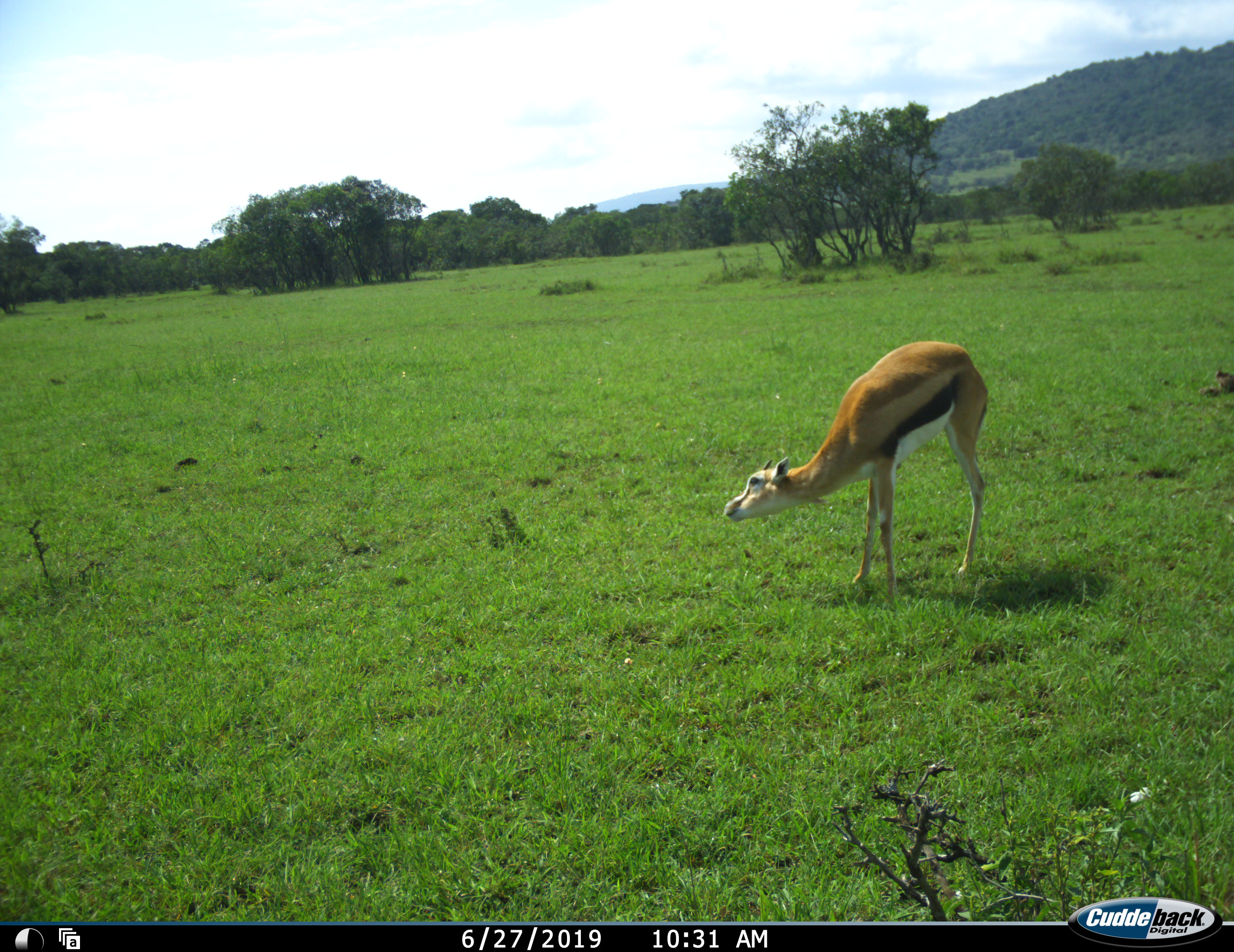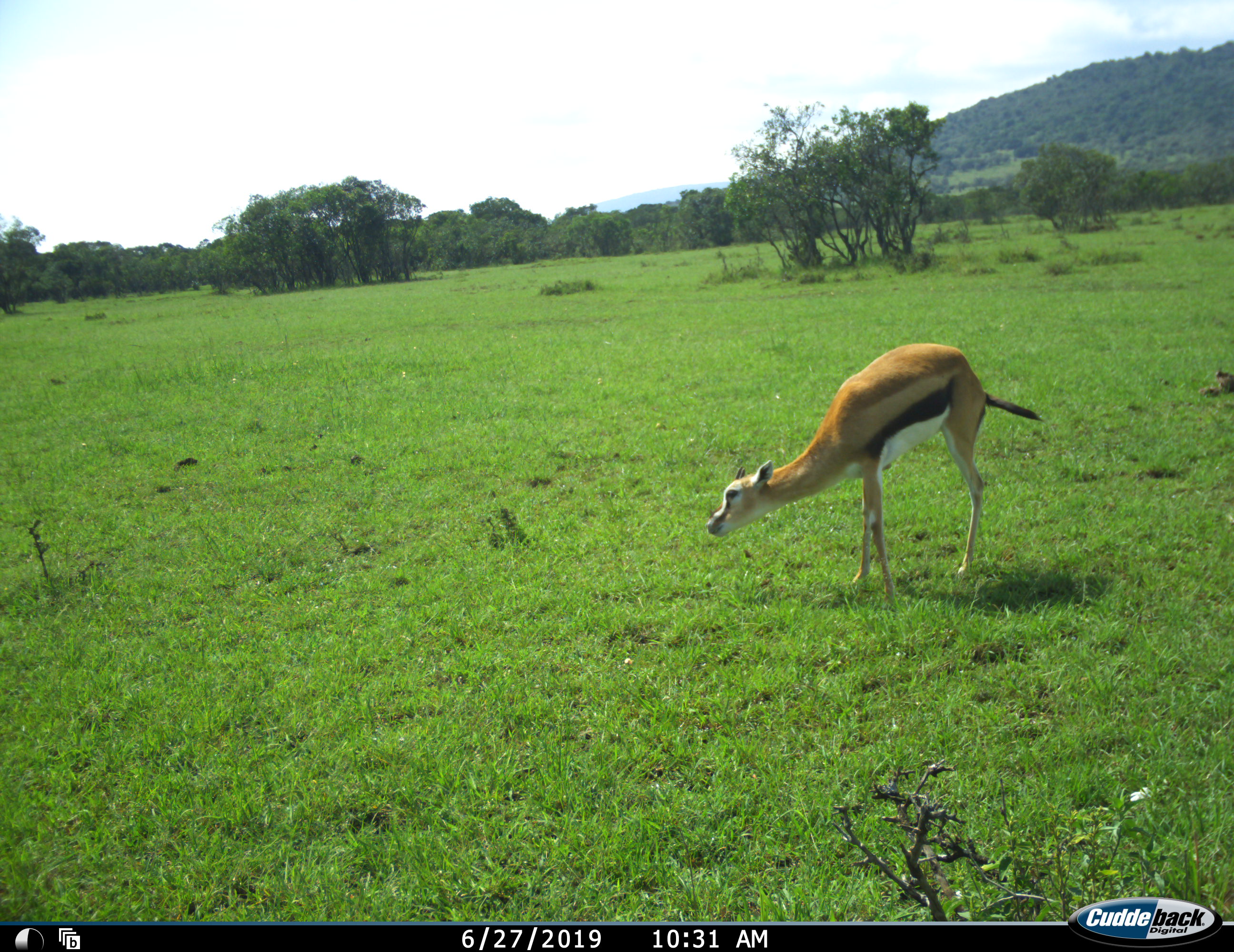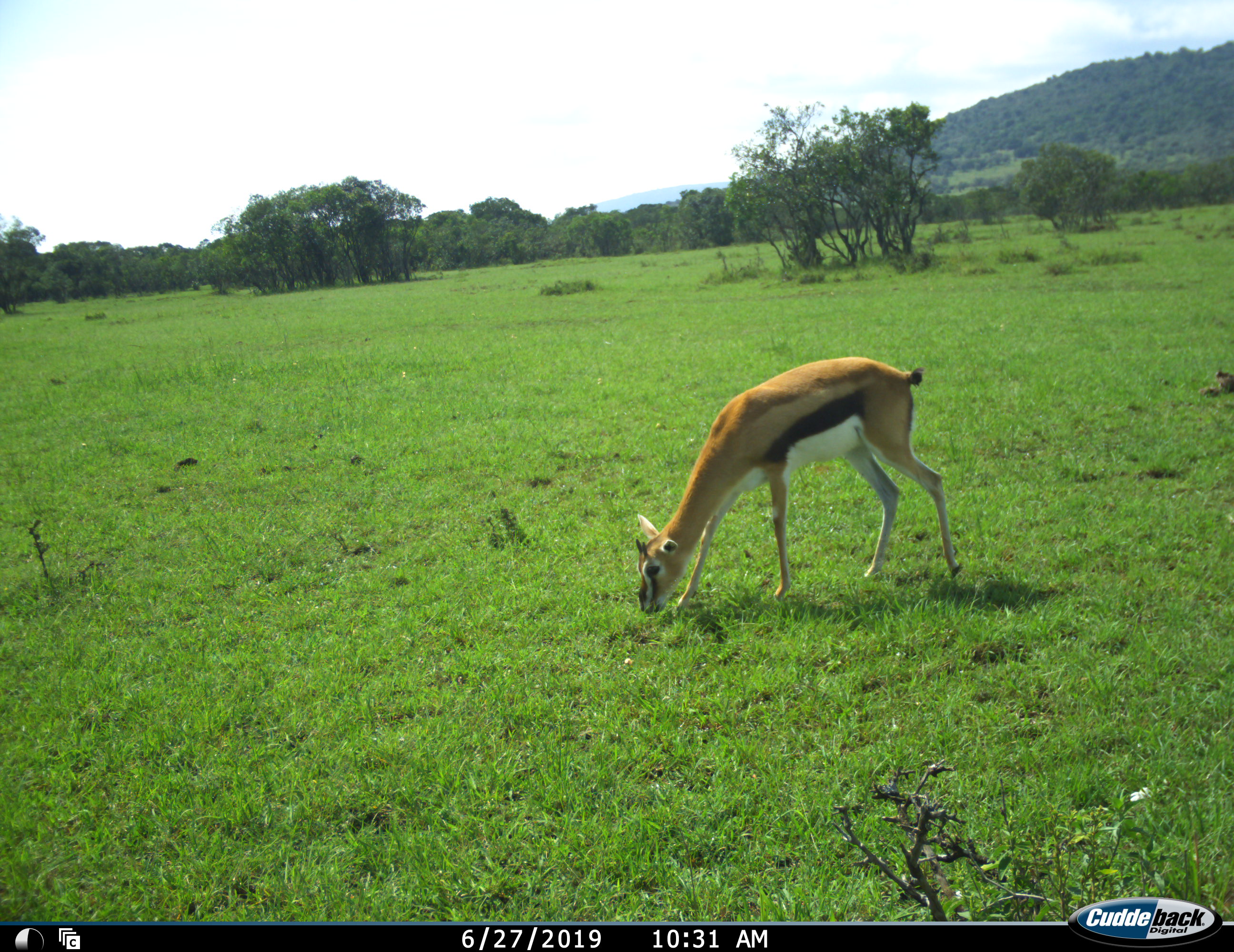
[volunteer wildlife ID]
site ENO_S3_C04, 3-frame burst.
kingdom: Animalia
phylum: Chordata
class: Mammalia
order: Artiodactyla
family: Bovidae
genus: Eudorcas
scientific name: Eudorcas thomsonii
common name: thomson's gazelle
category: gazellethomsons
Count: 1.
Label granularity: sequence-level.